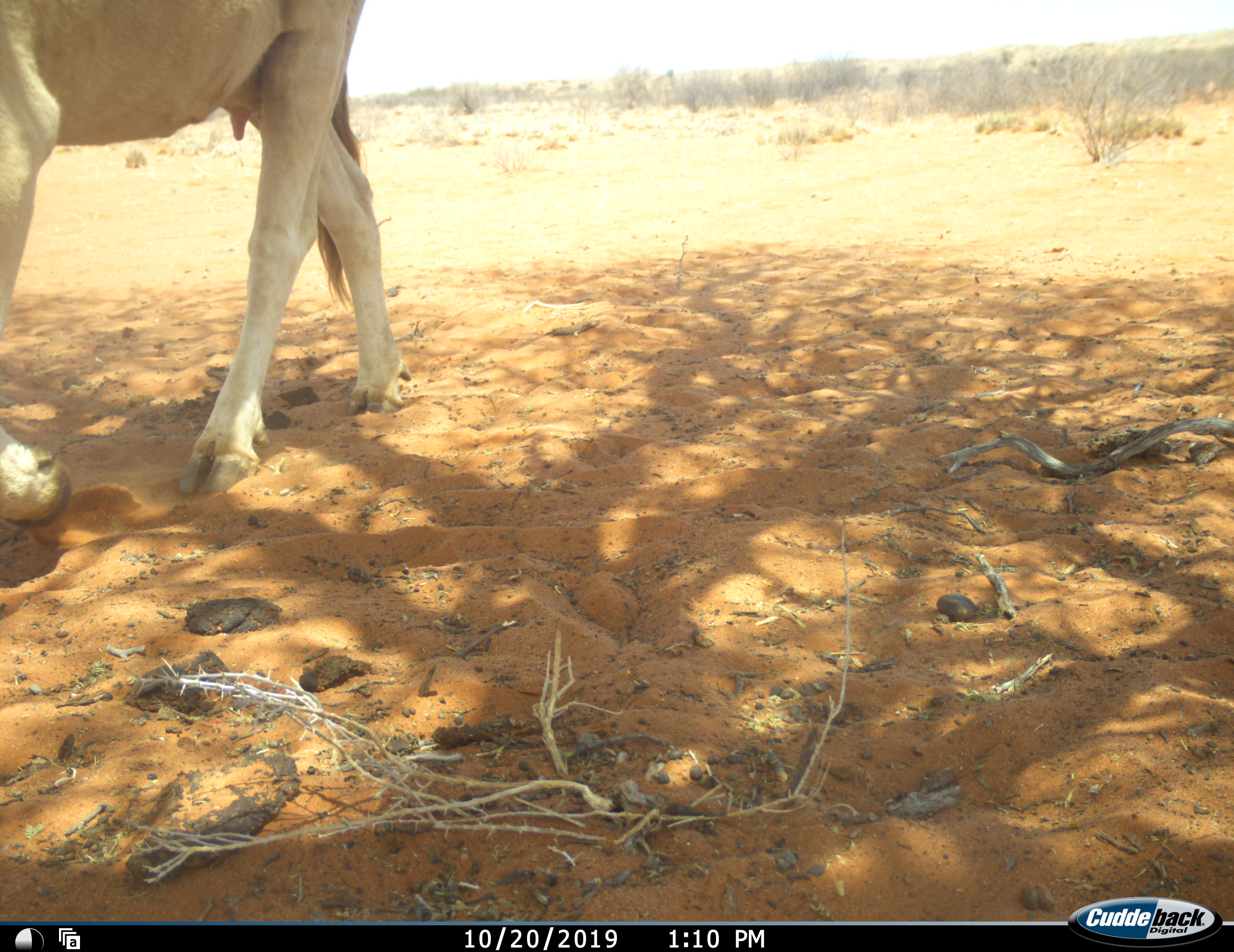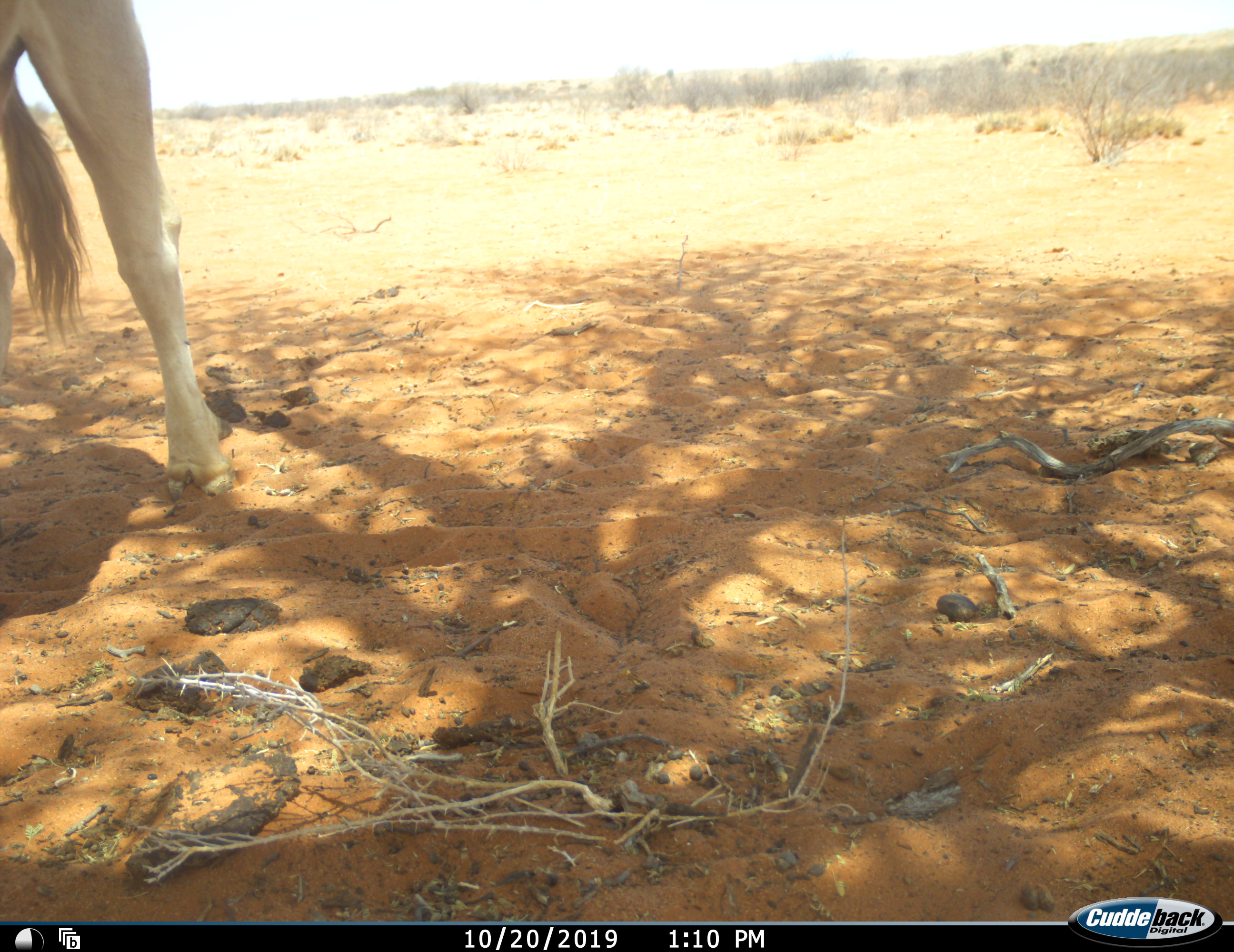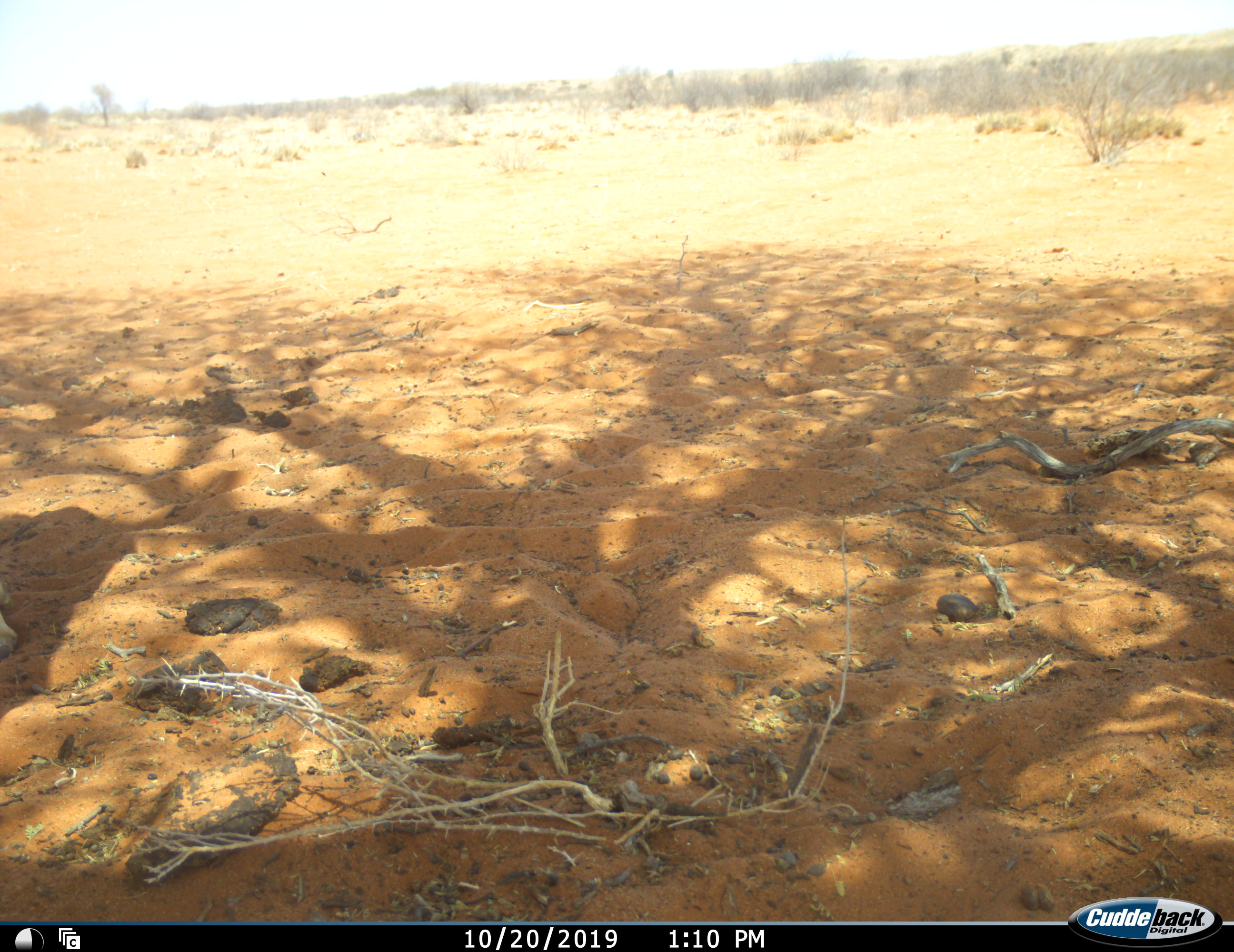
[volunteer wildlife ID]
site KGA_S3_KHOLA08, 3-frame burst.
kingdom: Animalia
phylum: Chordata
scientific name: Vertebrata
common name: domestic animal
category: domesticanimal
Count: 1.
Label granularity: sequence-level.